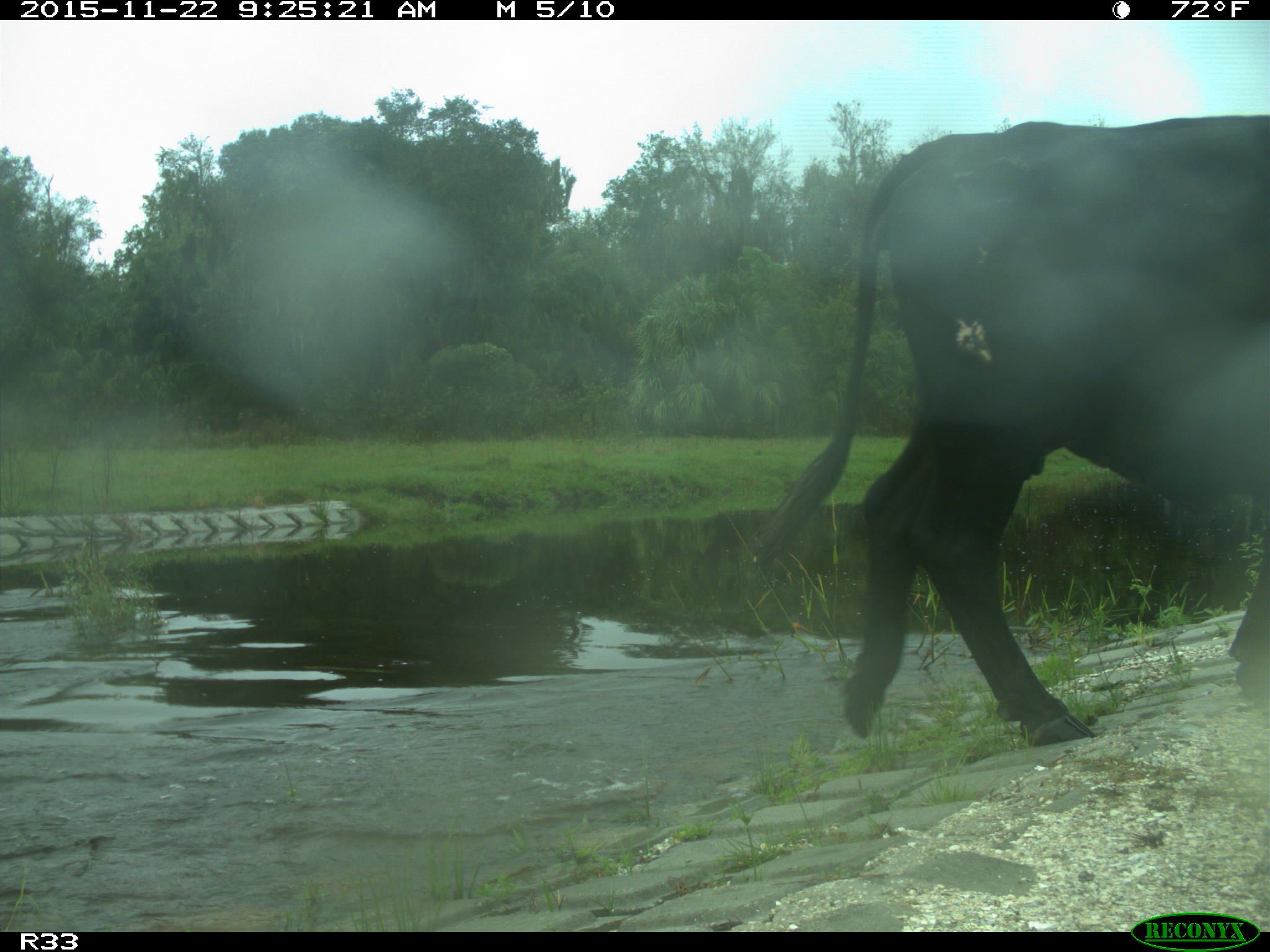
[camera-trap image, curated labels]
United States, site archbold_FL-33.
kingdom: Animalia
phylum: Chordata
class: Mammalia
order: Artiodactyla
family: Bovidae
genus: Bos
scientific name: Bos taurus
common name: domestic cow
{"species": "Bos taurus (domestic cow)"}